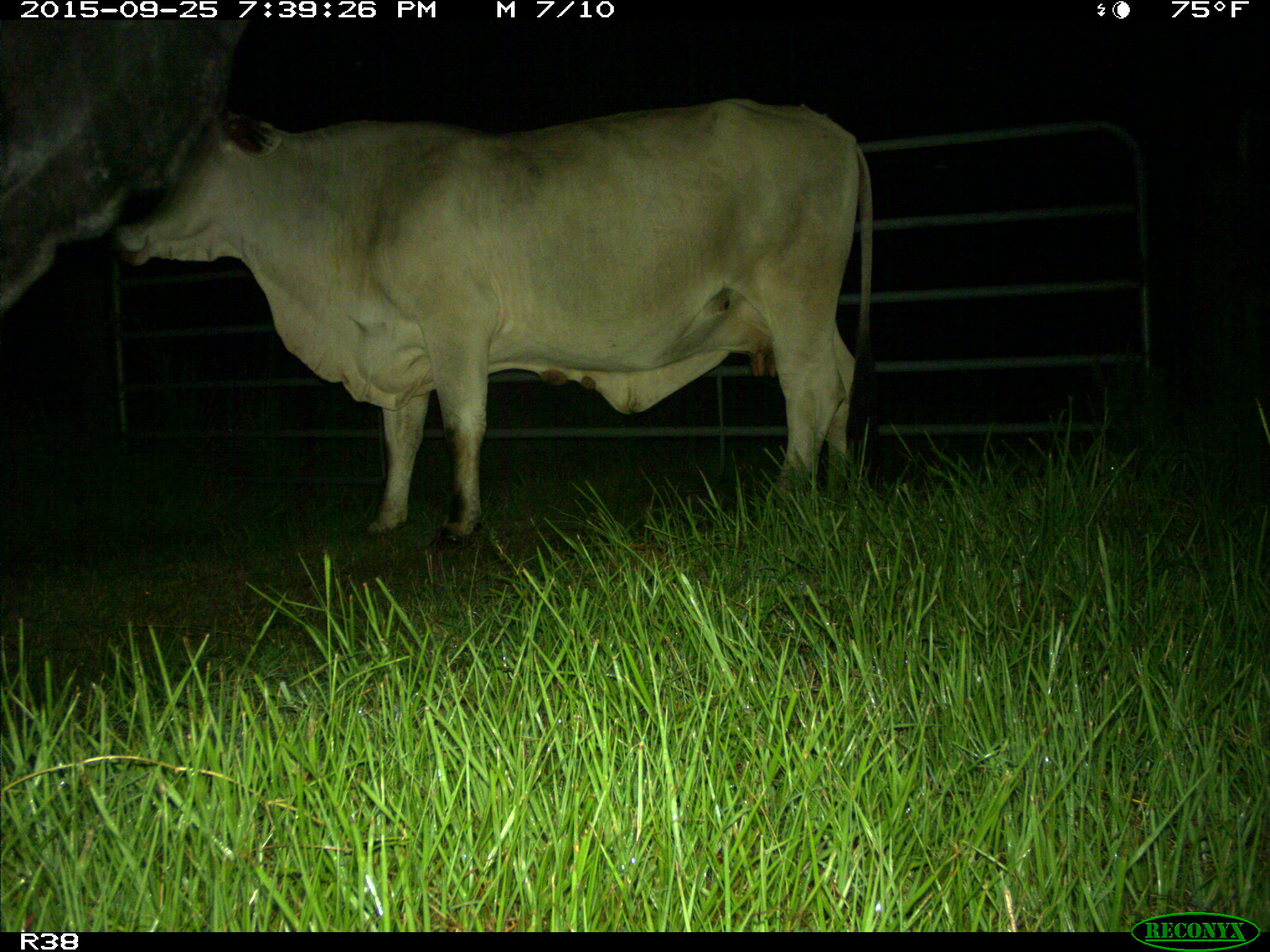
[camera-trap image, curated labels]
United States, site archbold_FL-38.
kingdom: Animalia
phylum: Chordata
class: Mammalia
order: Artiodactyla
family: Bovidae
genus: Bos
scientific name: Bos taurus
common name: domestic cow